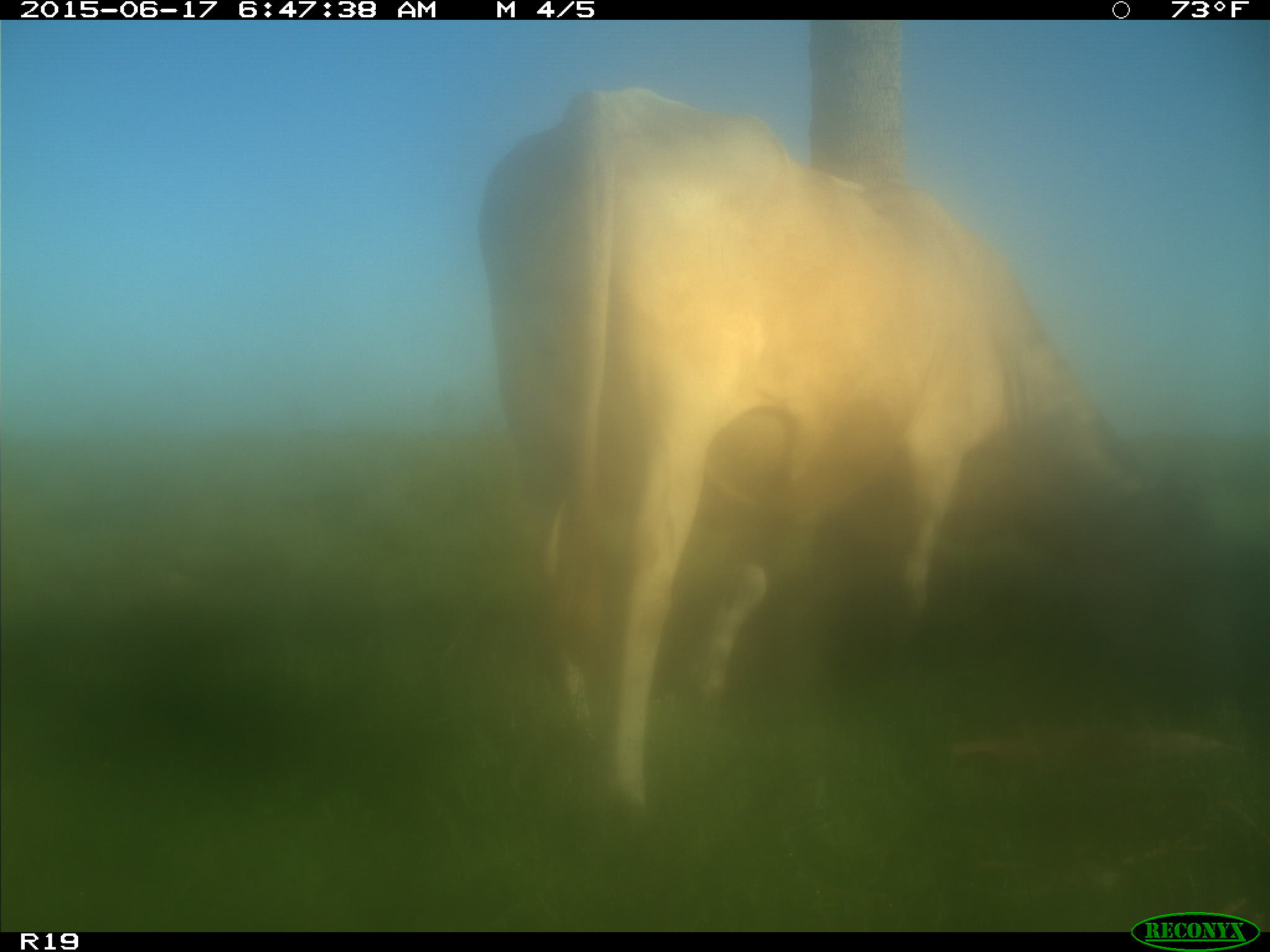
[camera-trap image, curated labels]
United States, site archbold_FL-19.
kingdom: Animalia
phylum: Chordata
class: Mammalia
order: Artiodactyla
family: Bovidae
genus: Bos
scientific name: Bos taurus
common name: domestic cow